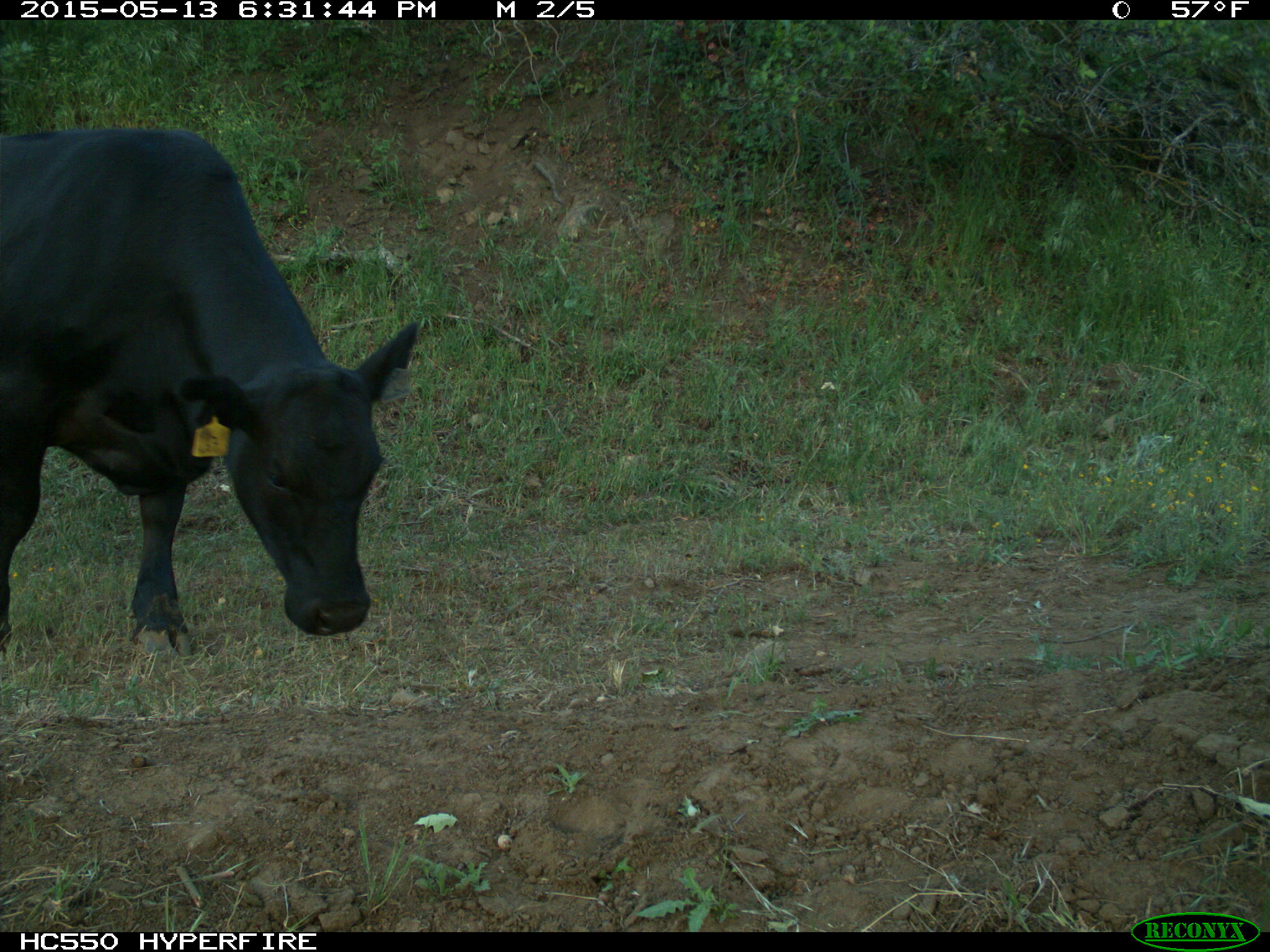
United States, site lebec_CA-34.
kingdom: Animalia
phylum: Chordata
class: Mammalia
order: Artiodactyla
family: Bovidae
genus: Bos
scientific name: Bos taurus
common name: domestic cow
Bos taurus (domestic cow).